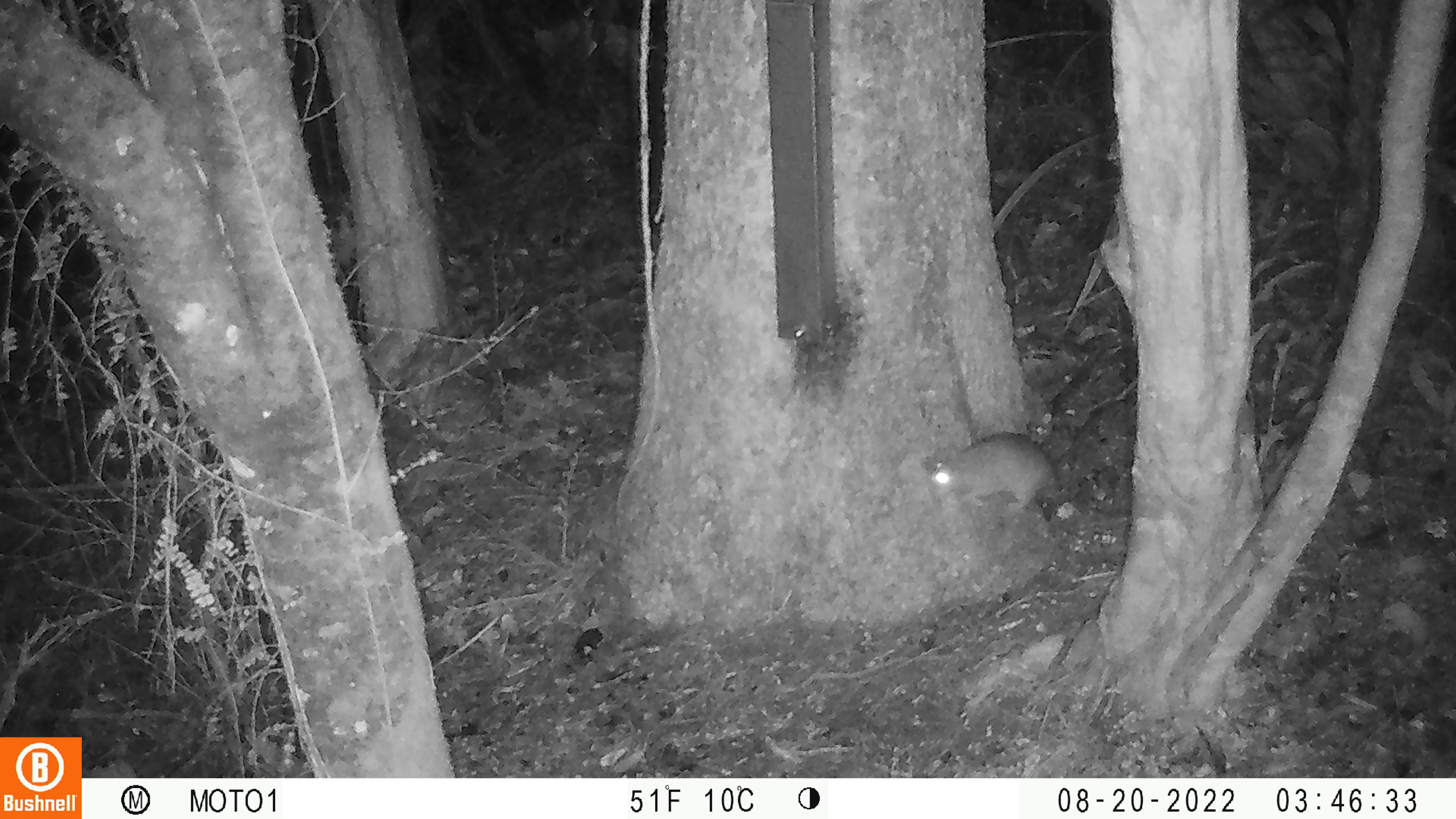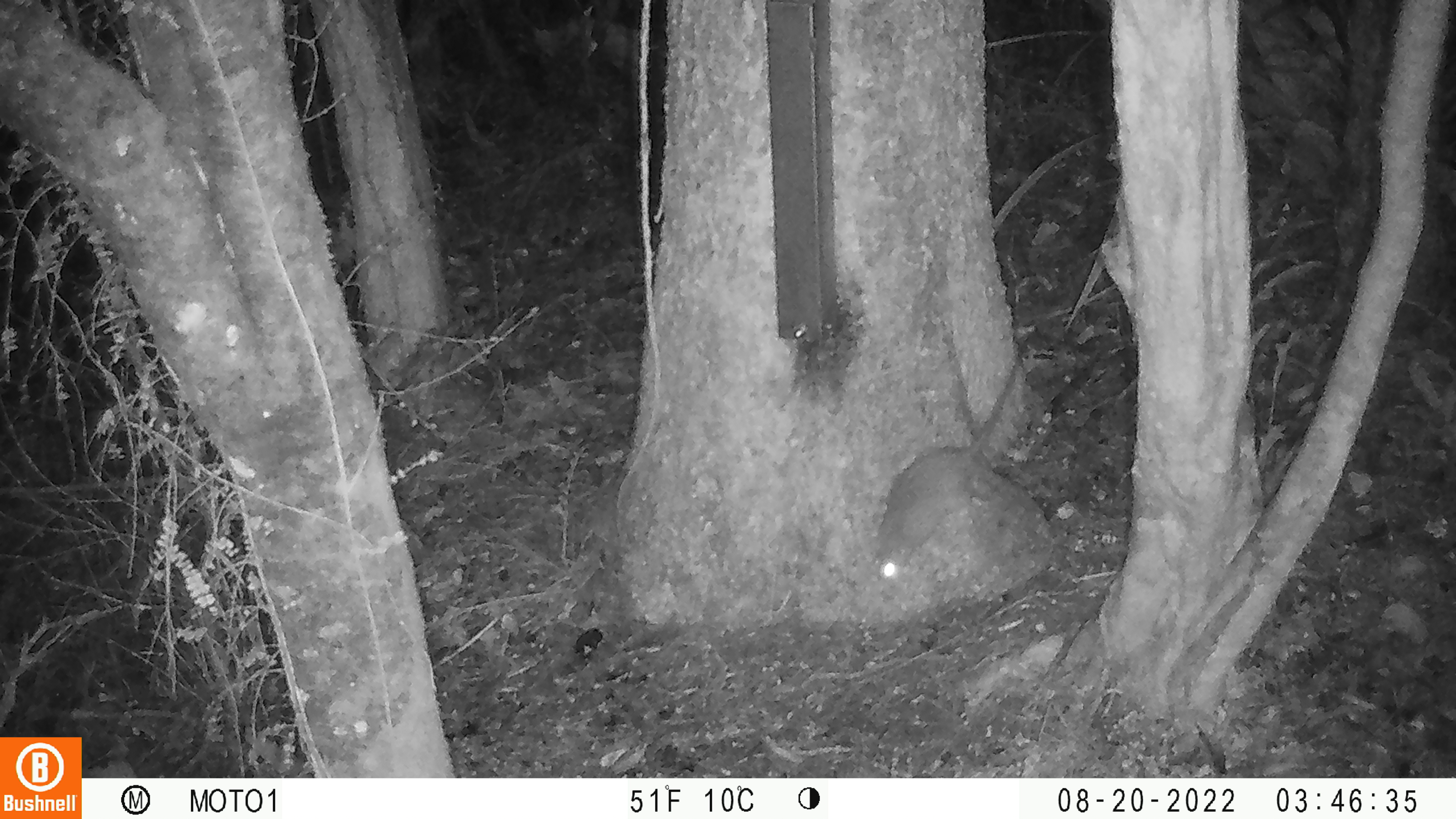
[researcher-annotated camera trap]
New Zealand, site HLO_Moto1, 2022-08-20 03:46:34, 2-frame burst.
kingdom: Animalia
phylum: Chordata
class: Mammalia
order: Rodentia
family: Muridae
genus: Rattus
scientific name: Rattus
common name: rat